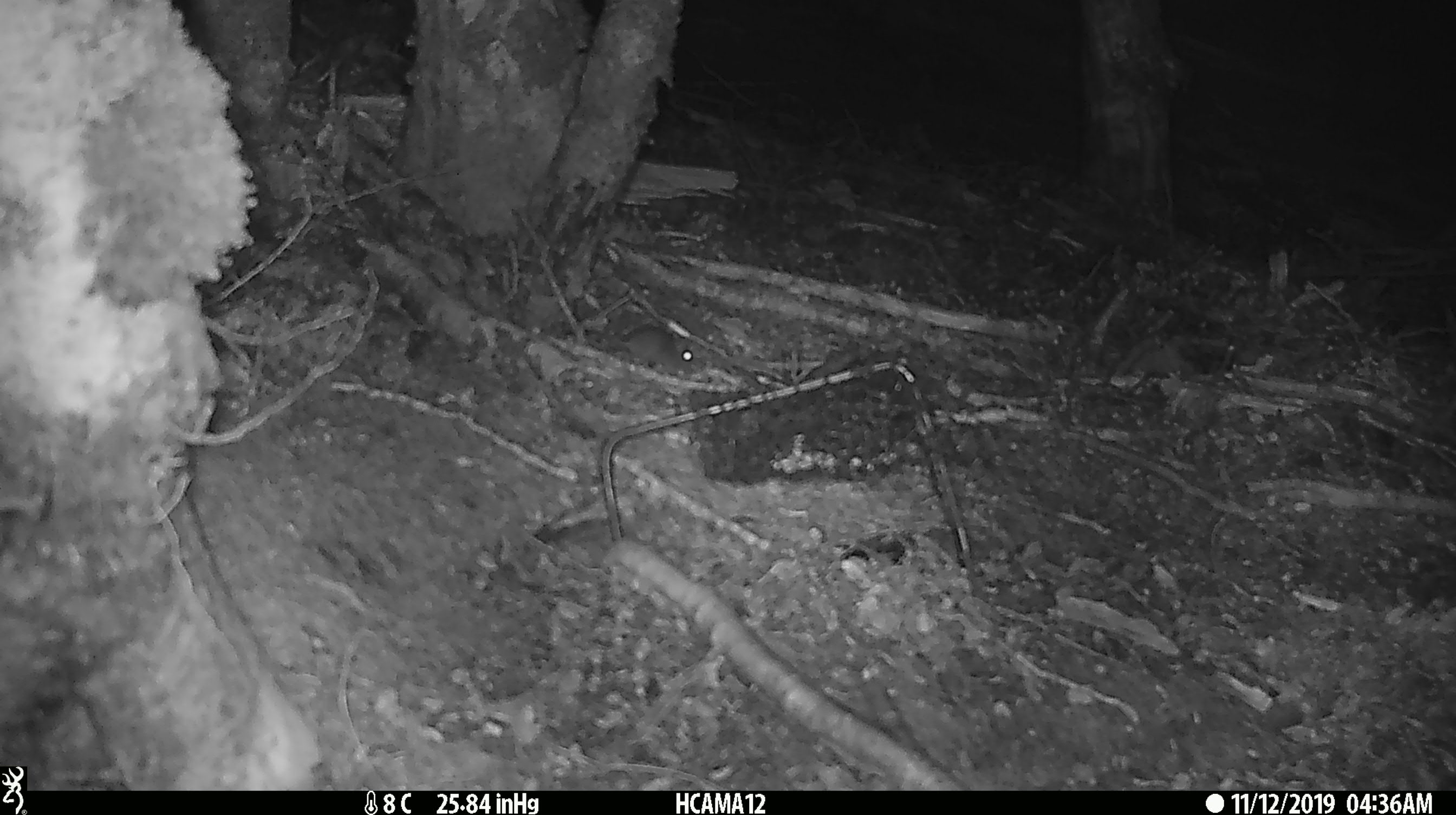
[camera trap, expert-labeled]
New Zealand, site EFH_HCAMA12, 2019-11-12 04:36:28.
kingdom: Animalia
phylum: Chordata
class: Mammalia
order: Rodentia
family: Muridae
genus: Mus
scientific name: Mus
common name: mouse